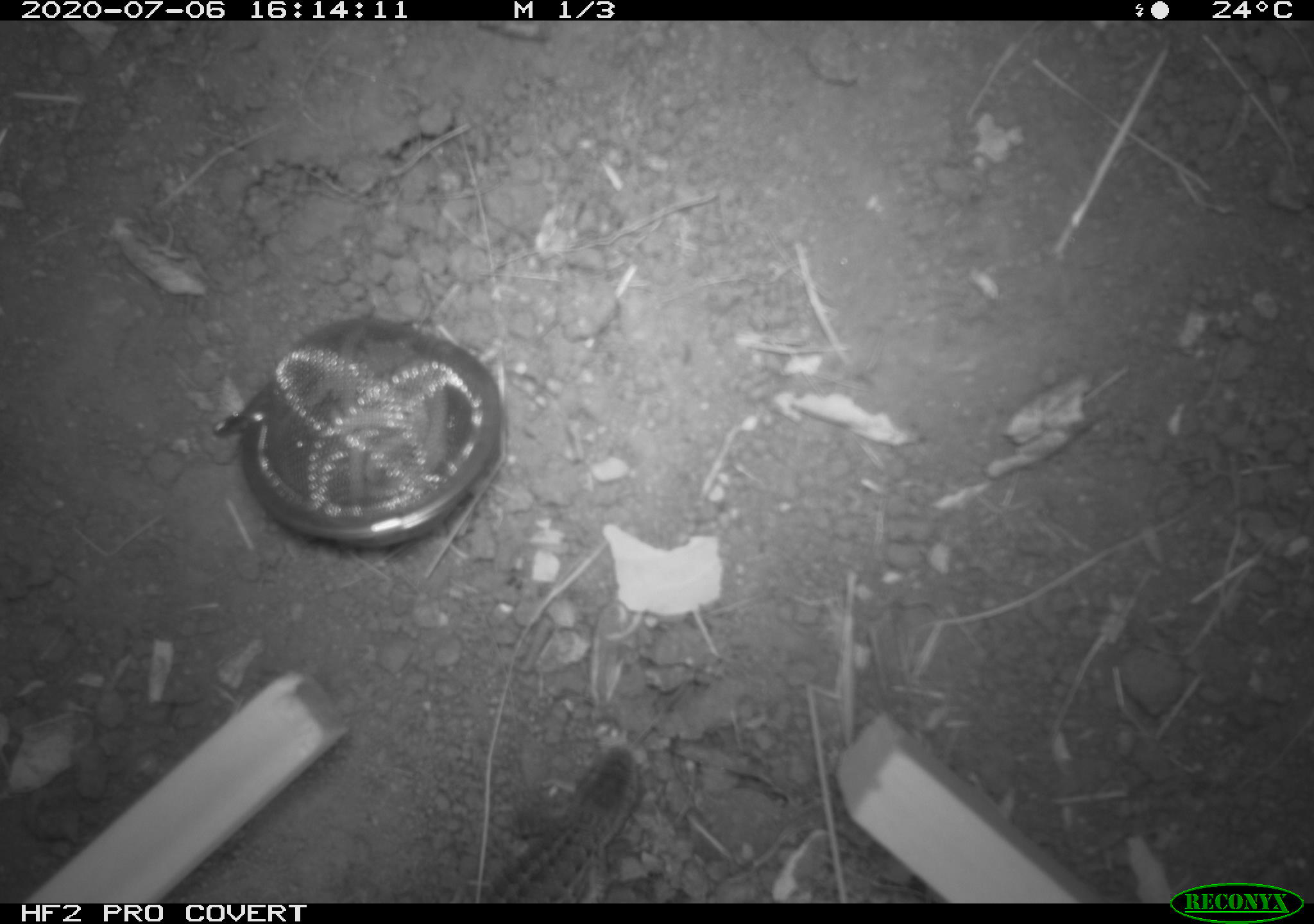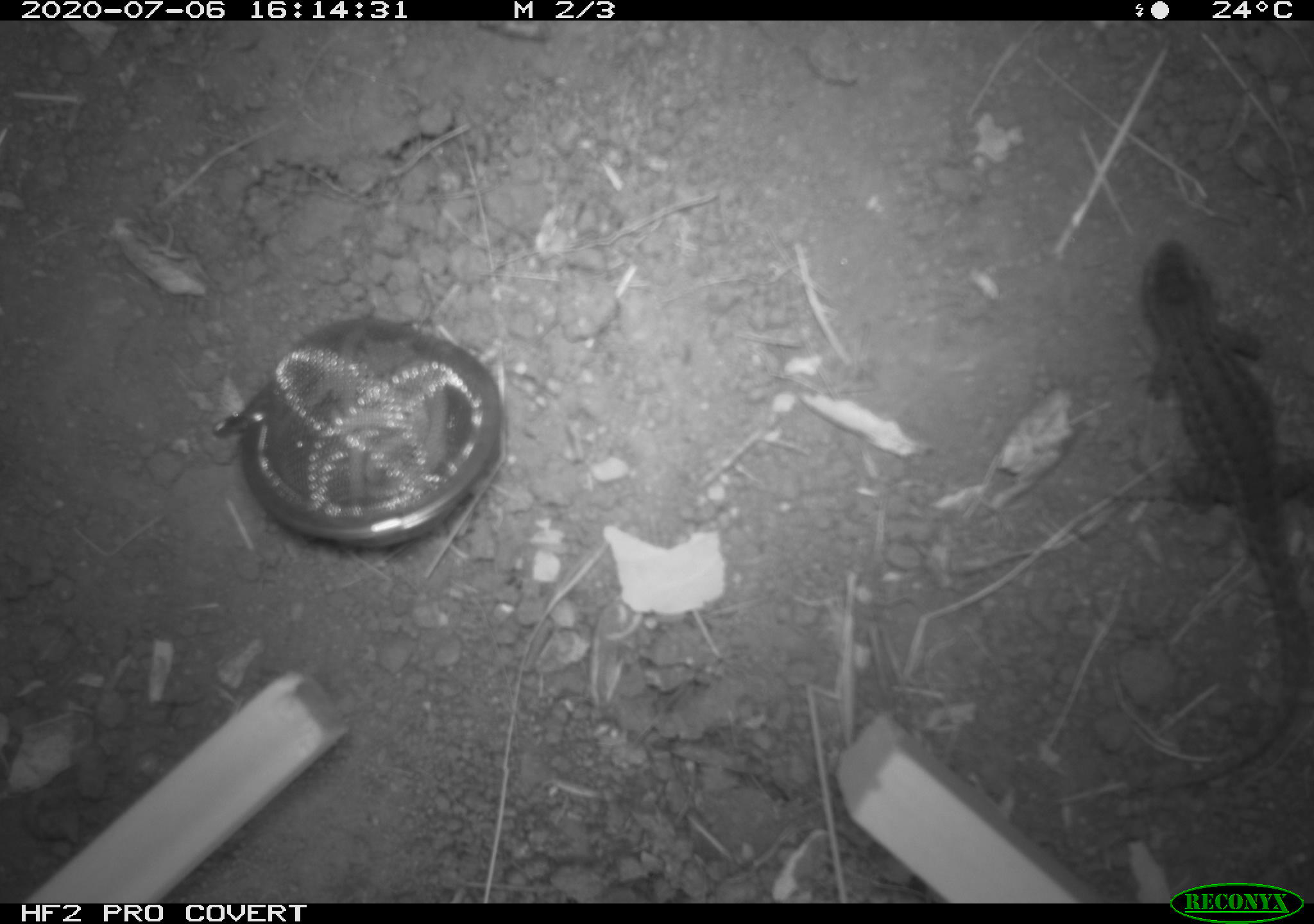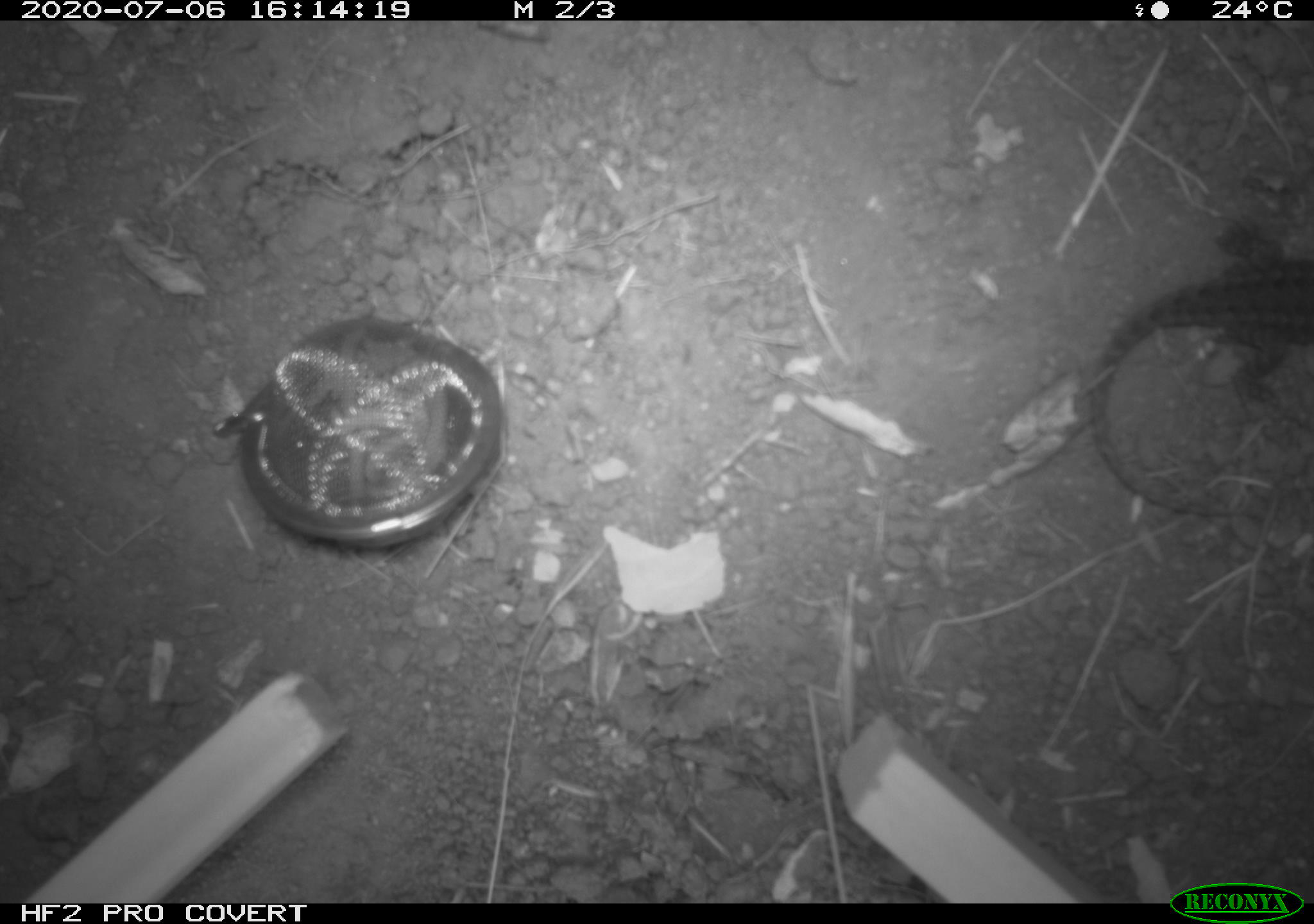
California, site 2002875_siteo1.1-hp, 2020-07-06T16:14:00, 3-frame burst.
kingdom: Animalia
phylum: Chordata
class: Reptilia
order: Squamata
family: Phrynosomatidae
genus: Sceloporus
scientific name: Sceloporus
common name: spiny lizards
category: sceloporus species